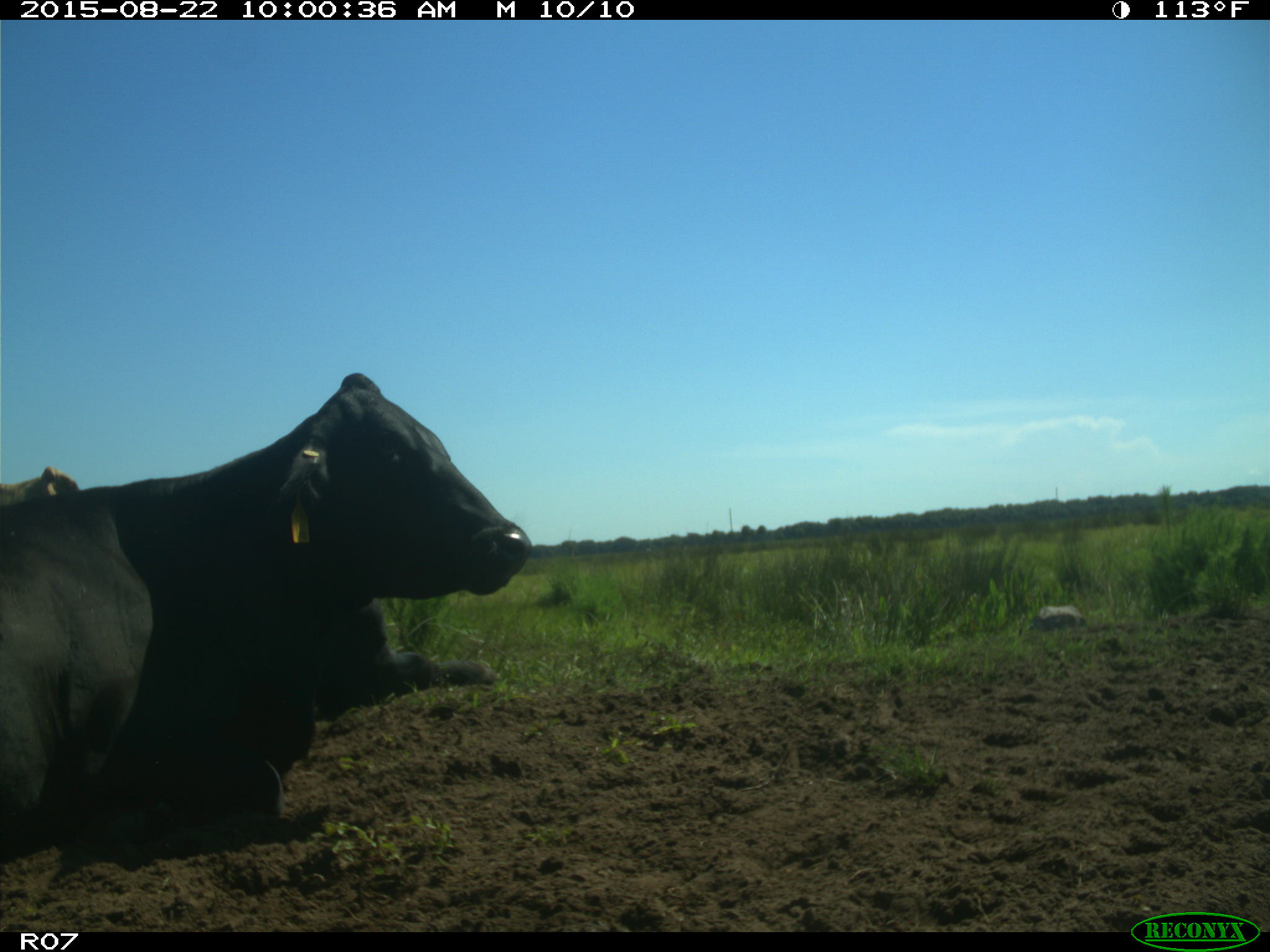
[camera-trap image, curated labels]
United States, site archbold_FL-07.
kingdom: Animalia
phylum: Chordata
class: Mammalia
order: Artiodactyla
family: Bovidae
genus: Bos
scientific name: Bos taurus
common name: domestic cow